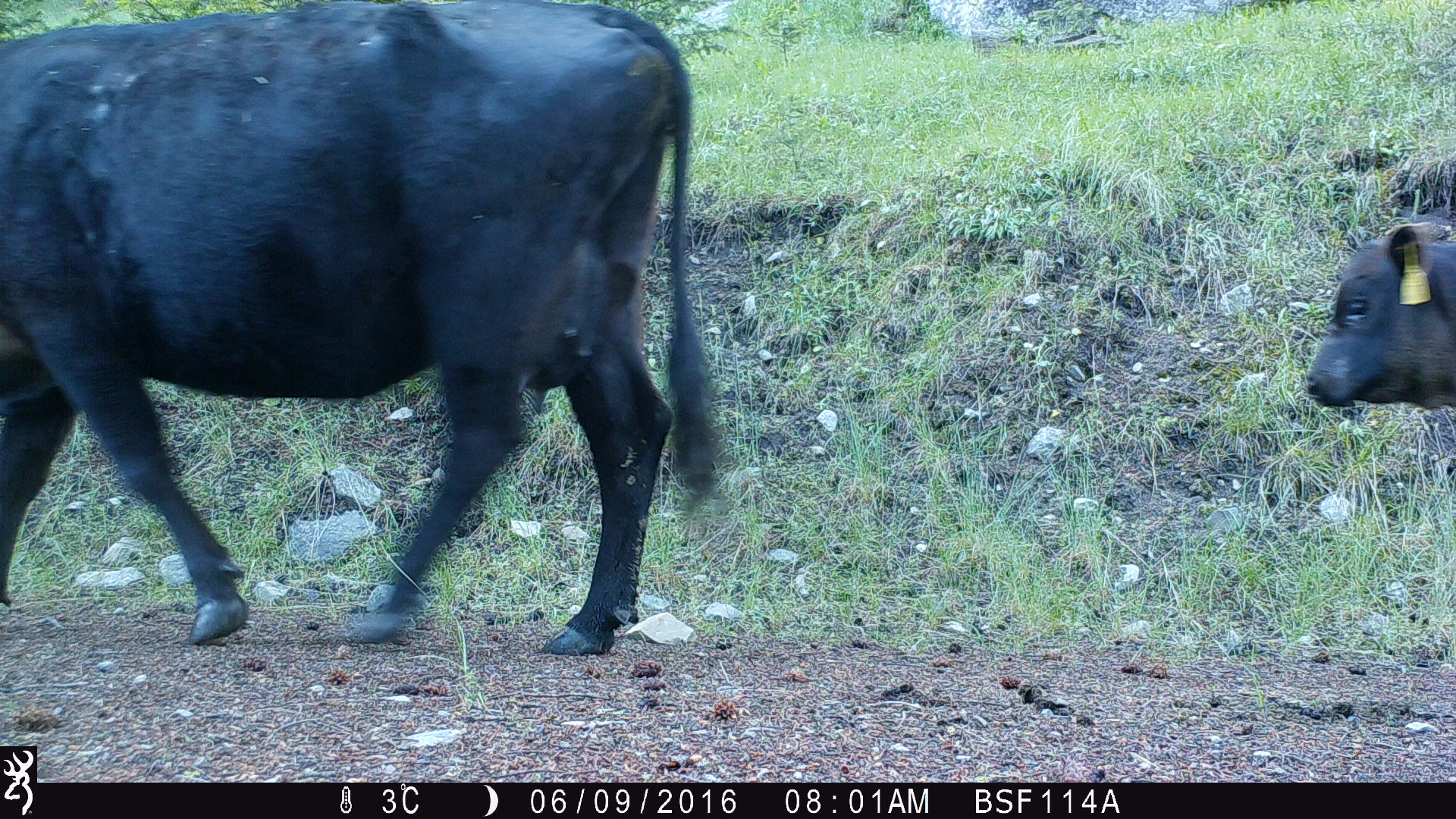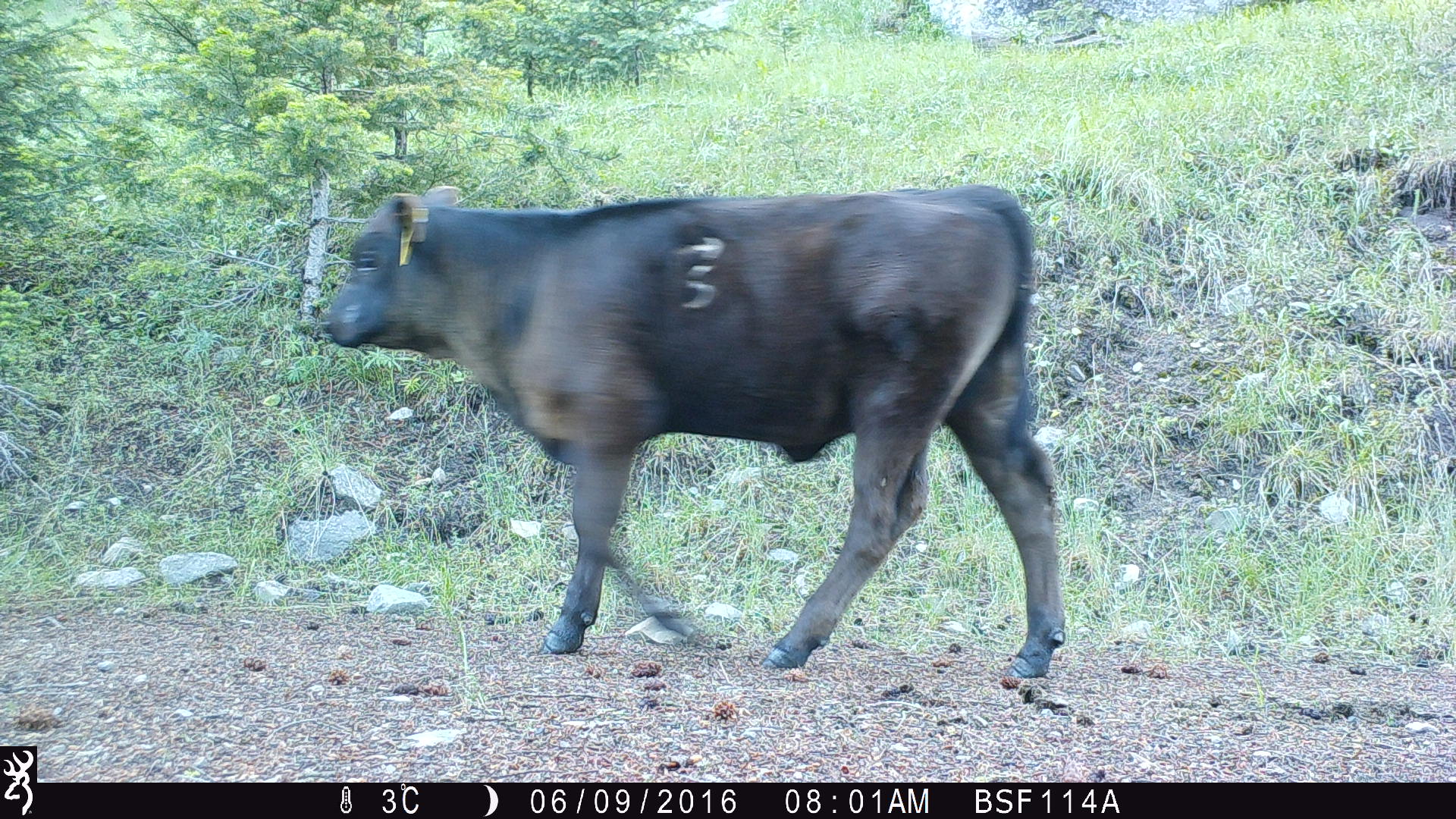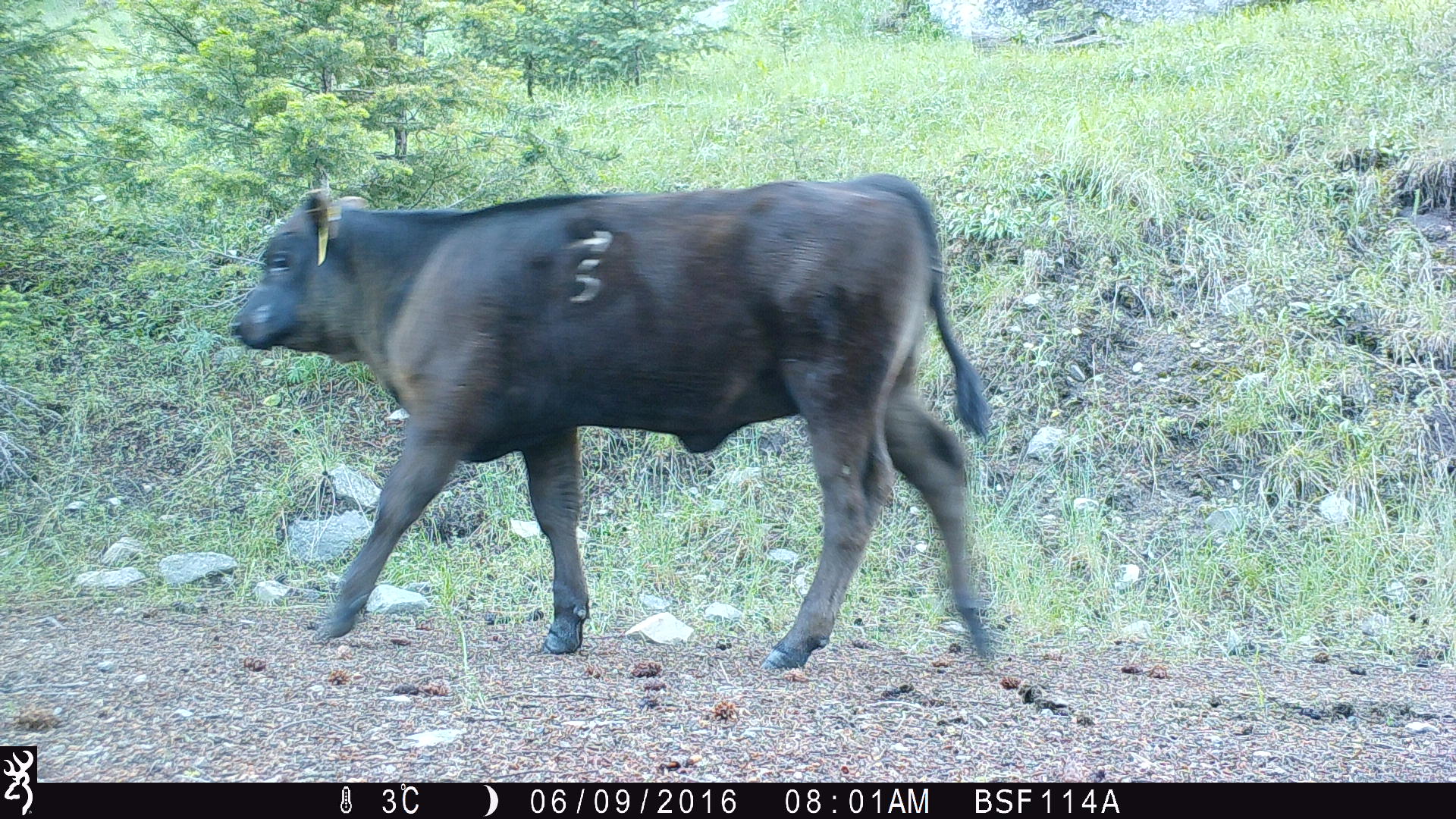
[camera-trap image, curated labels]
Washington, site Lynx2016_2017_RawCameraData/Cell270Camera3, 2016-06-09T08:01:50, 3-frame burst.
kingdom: Animalia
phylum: Chordata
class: Mammalia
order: Artiodactyla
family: Bovidae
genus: Bos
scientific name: Bos taurus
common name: domestic cattle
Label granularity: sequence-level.